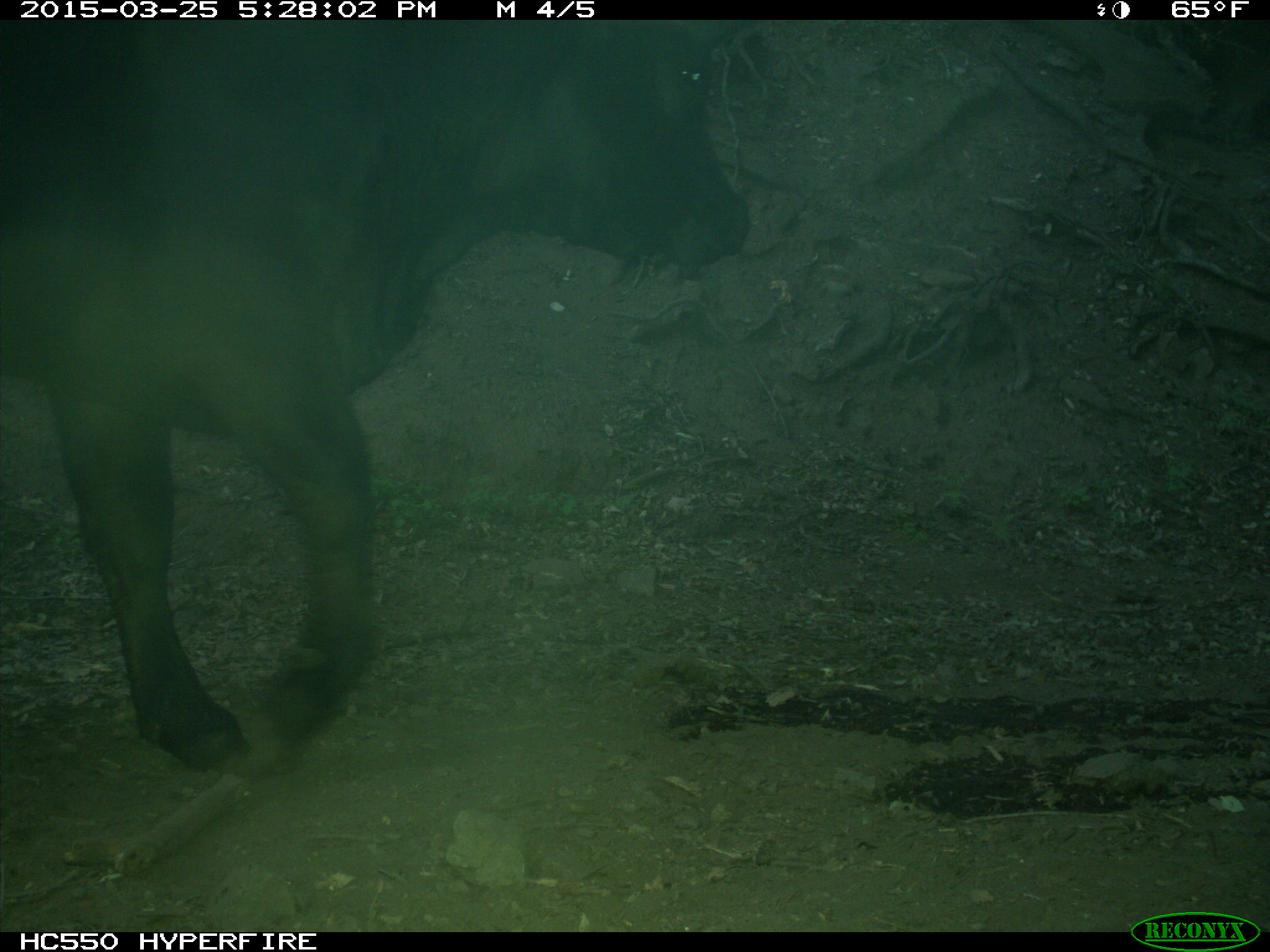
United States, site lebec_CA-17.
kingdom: Animalia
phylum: Chordata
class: Mammalia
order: Artiodactyla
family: Bovidae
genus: Bos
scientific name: Bos taurus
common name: domestic cow